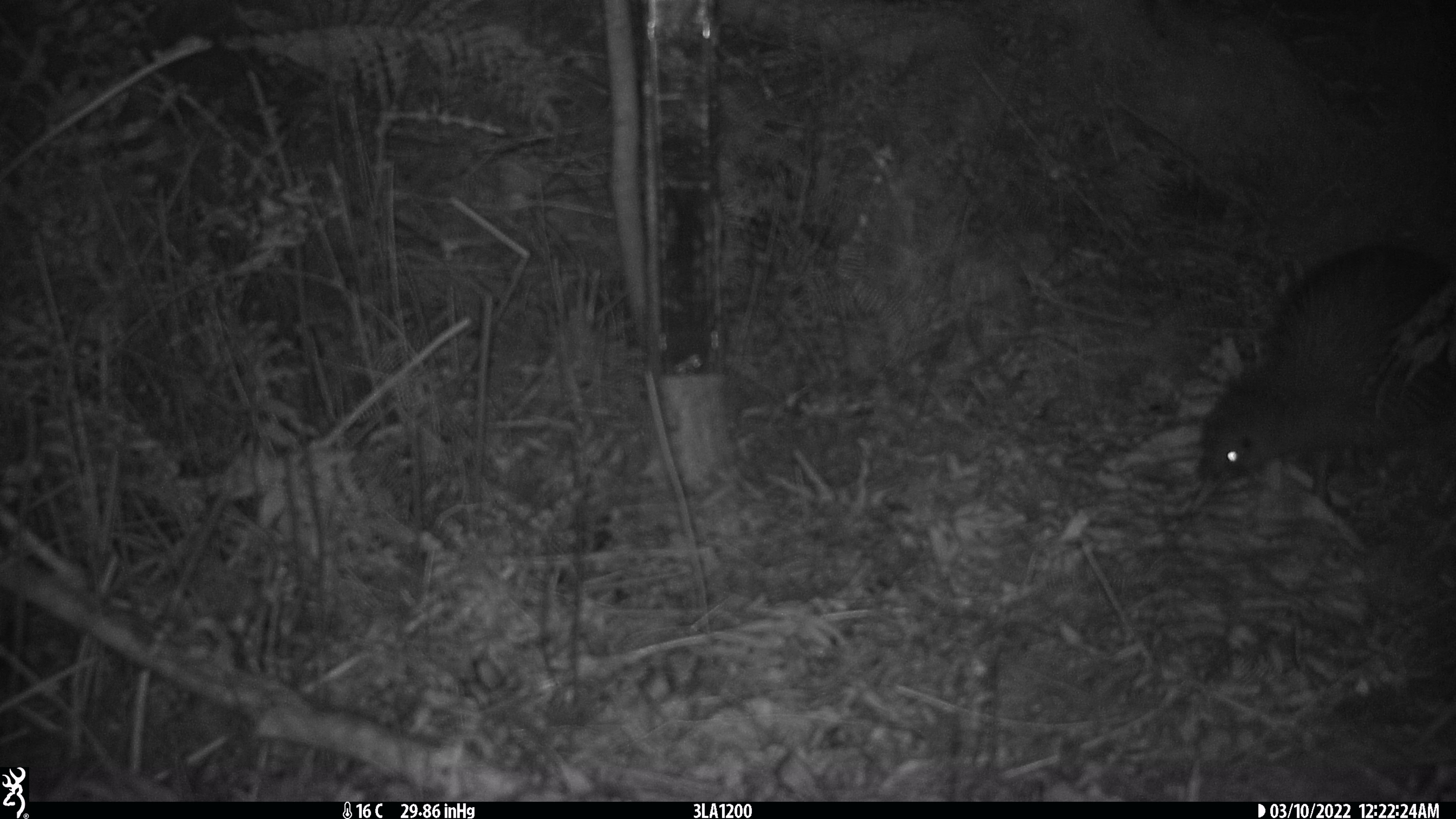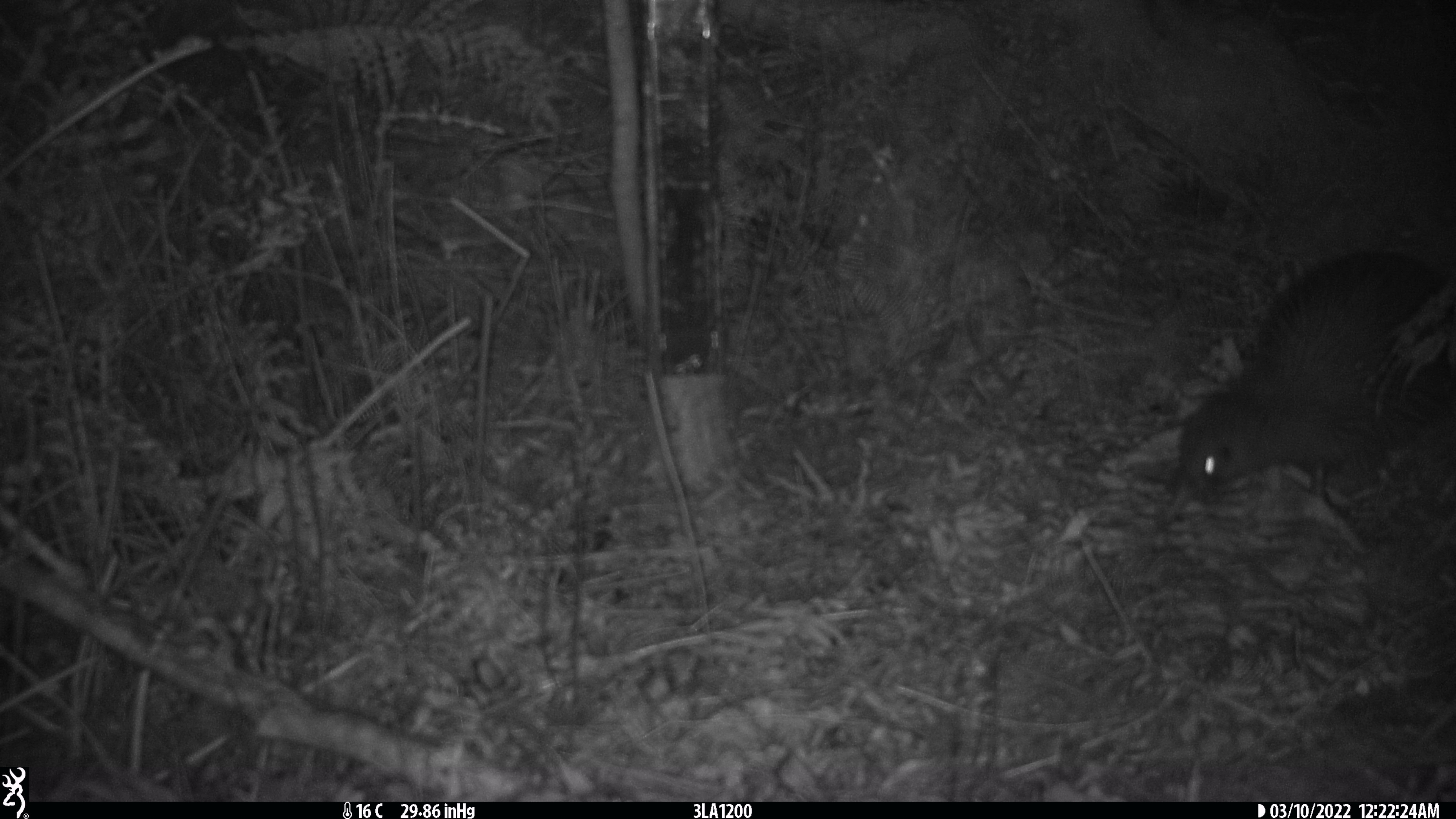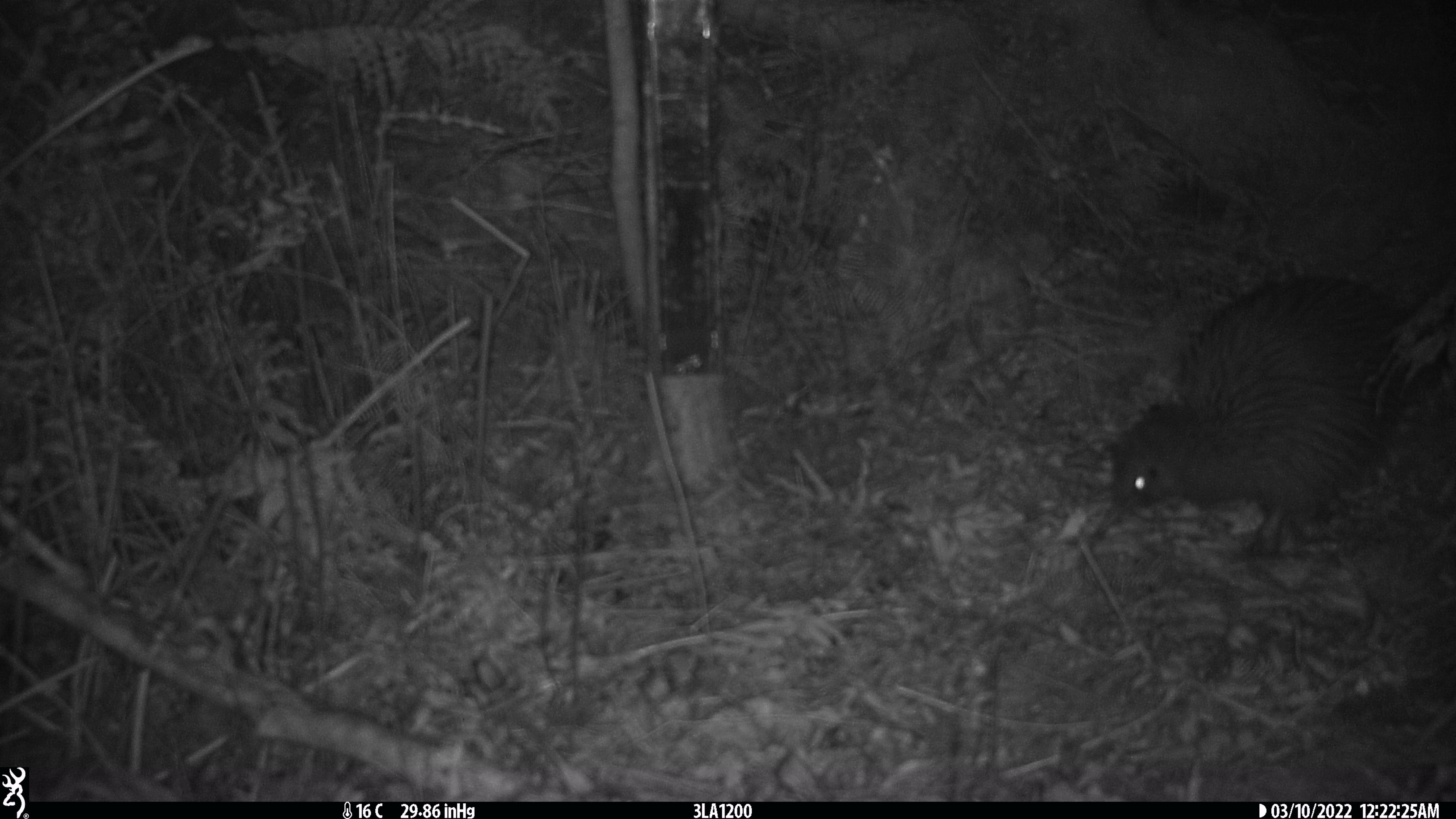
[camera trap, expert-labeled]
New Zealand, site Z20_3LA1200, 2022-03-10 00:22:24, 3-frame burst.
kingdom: Animalia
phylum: Chordata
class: Aves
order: Apterygiformes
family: Apterygidae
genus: Apteryx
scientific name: Apteryx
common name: kiwi